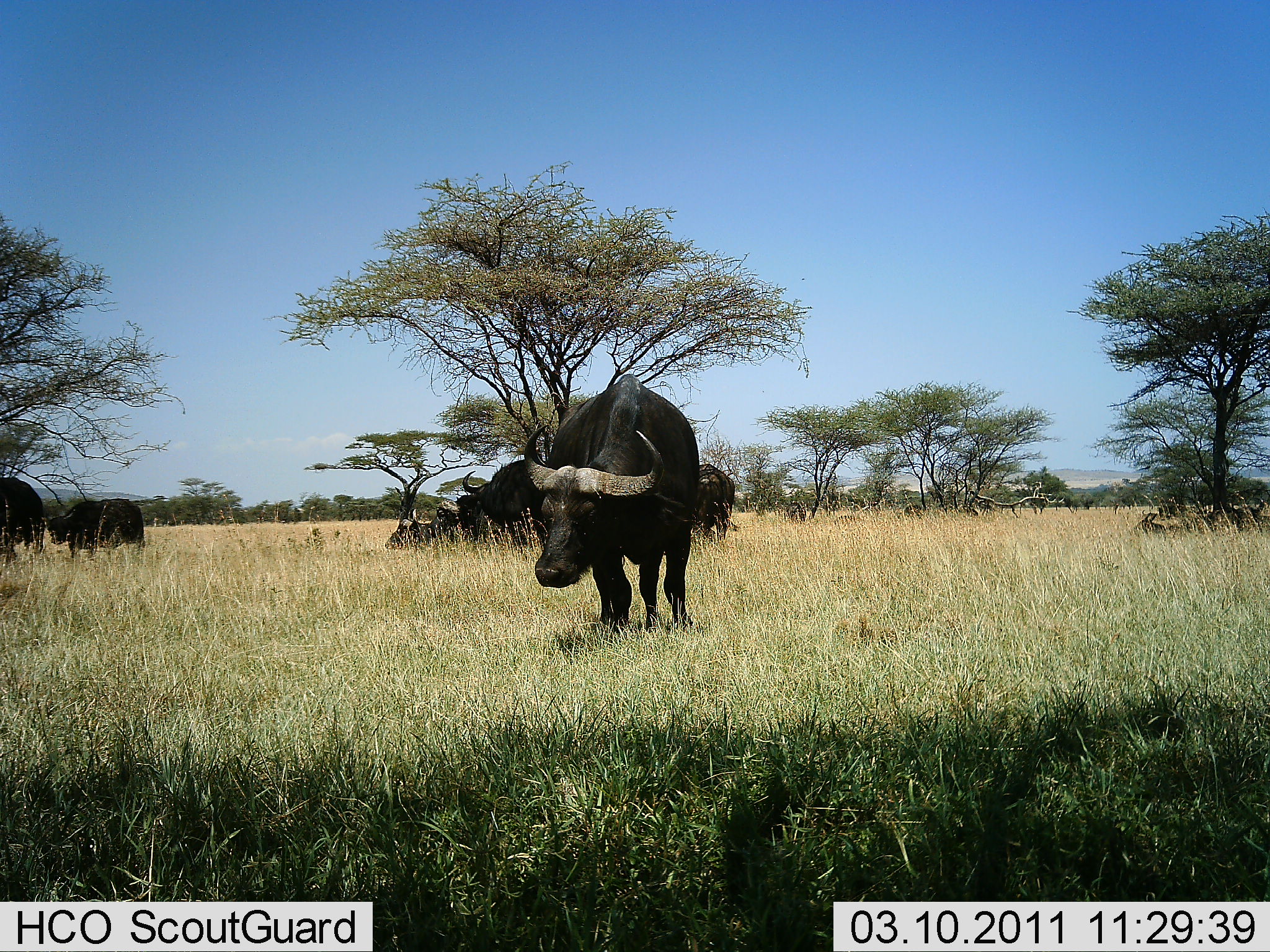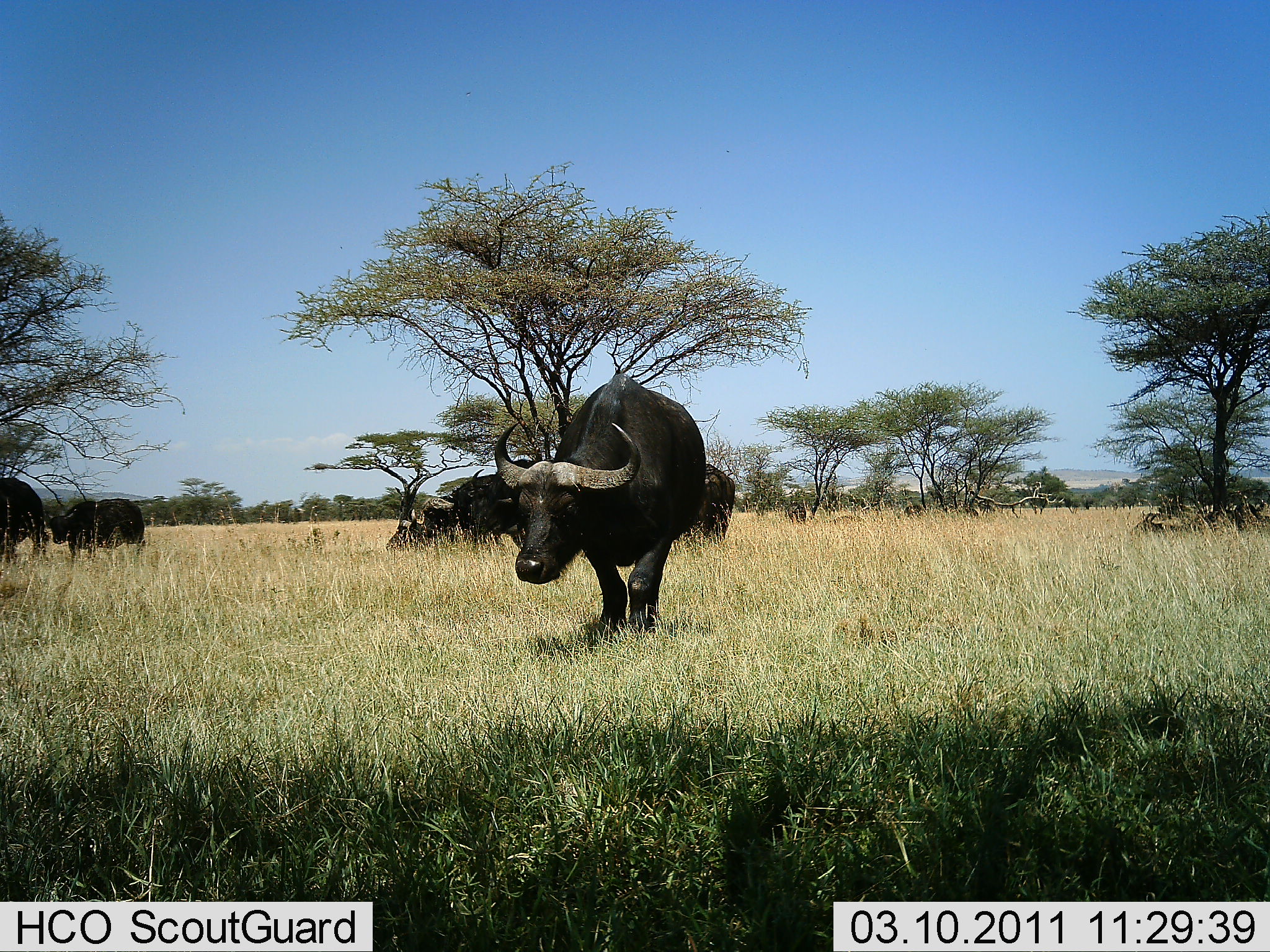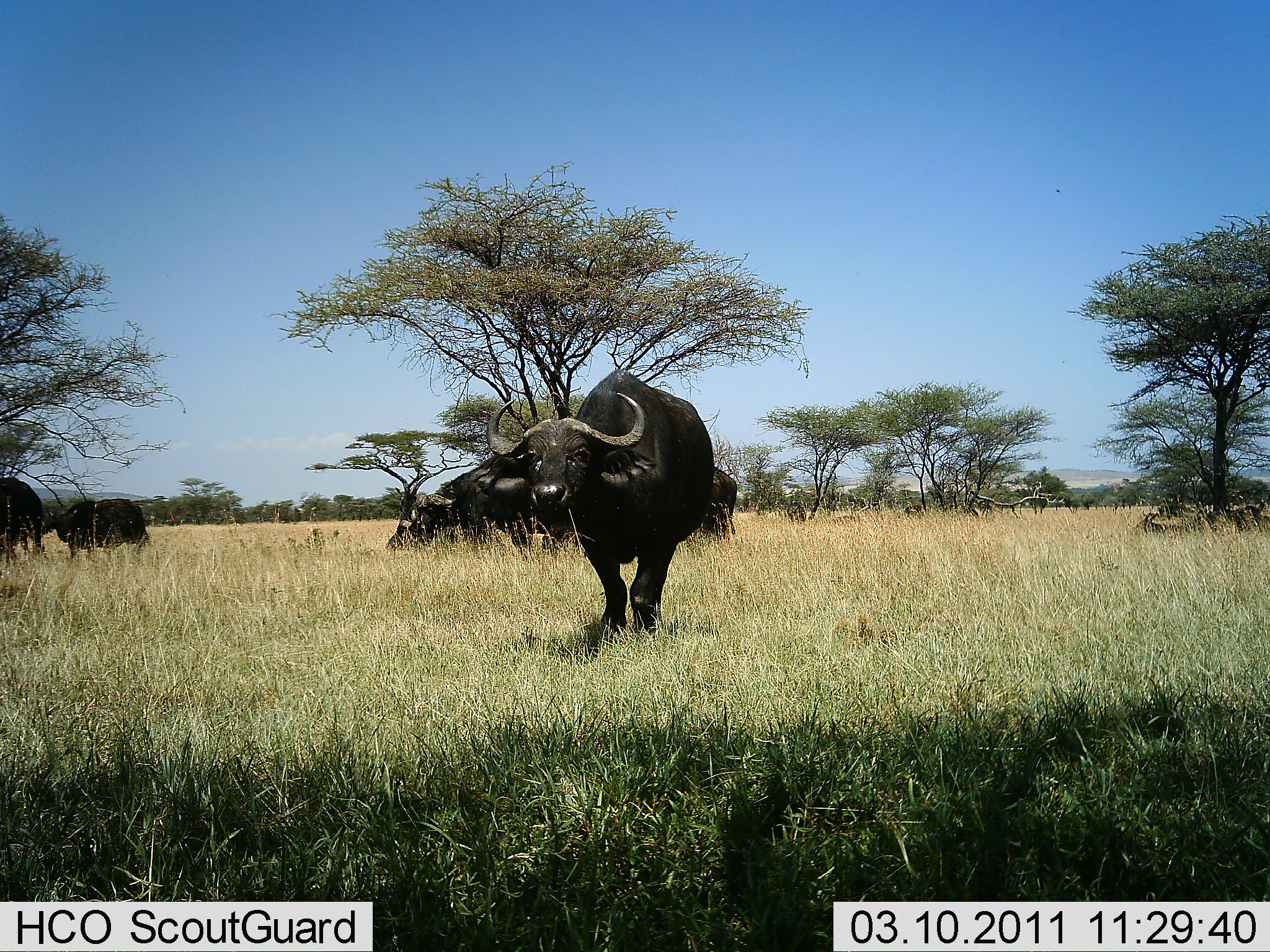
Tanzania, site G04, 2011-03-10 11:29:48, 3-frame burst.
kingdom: Animalia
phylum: Chordata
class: Mammalia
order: Artiodactyla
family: Bovidae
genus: Syncerus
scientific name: Syncerus caffer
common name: cape buffalo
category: buffalo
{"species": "buffalo (cape buffalo) (Syncerus caffer)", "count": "7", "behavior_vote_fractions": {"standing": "45%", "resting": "45%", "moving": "27%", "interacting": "9%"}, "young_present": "0%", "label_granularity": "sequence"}